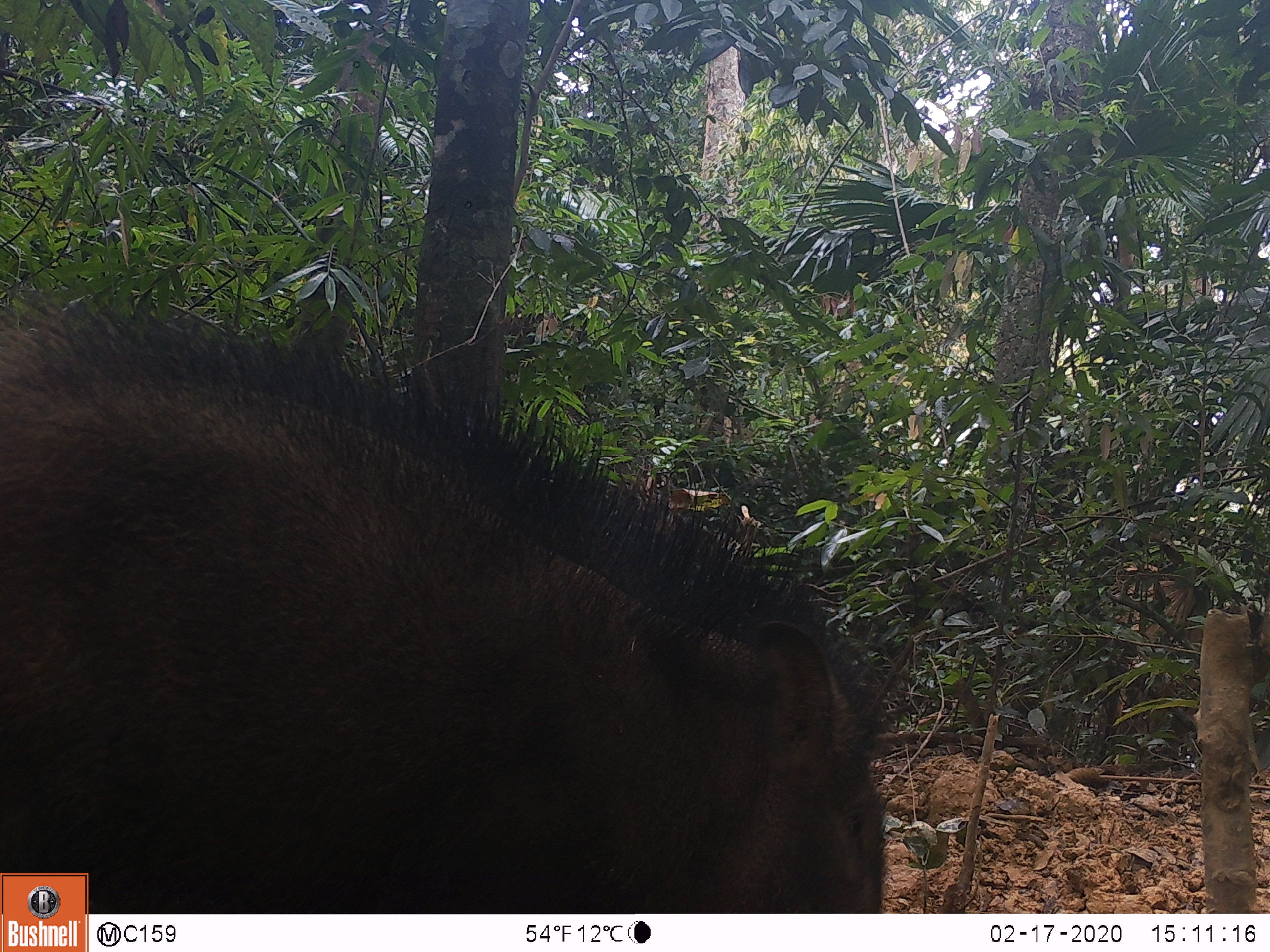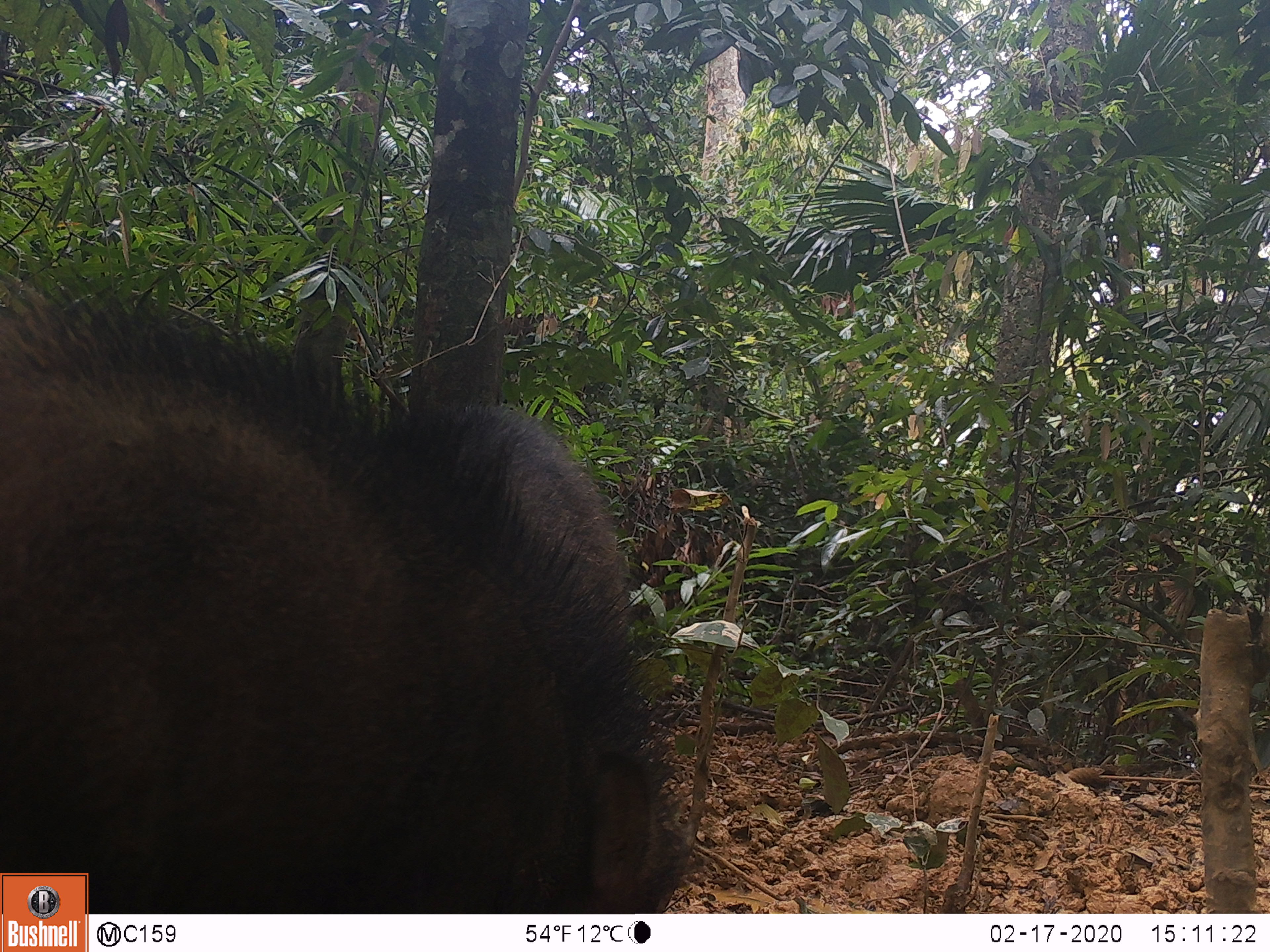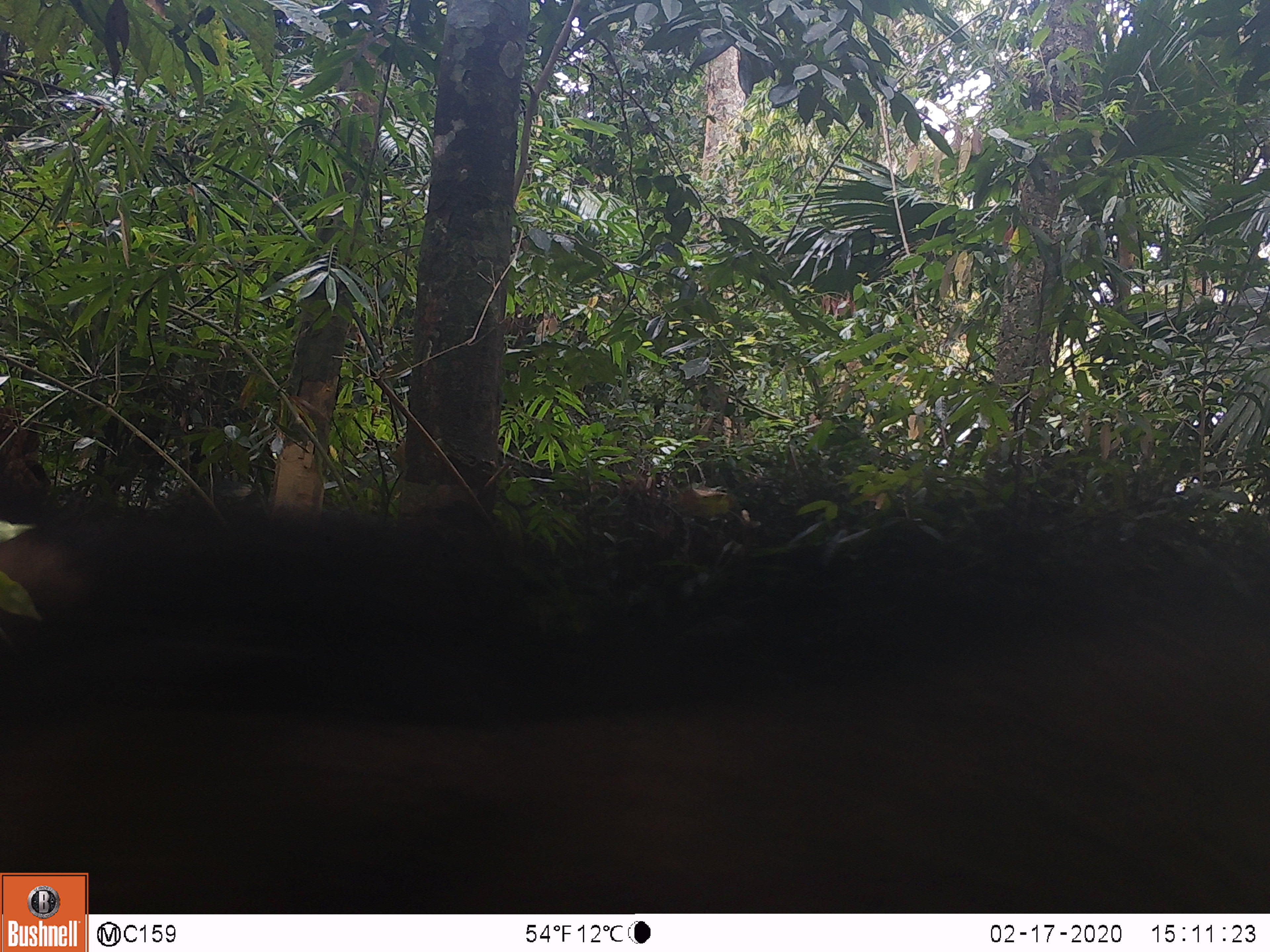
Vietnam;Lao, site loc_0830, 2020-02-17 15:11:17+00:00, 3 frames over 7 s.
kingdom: Animalia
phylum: Chordata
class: Mammalia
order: Artiodactyla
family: Suidae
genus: Sus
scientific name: Sus scrofa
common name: eurasian wild pig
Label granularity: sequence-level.